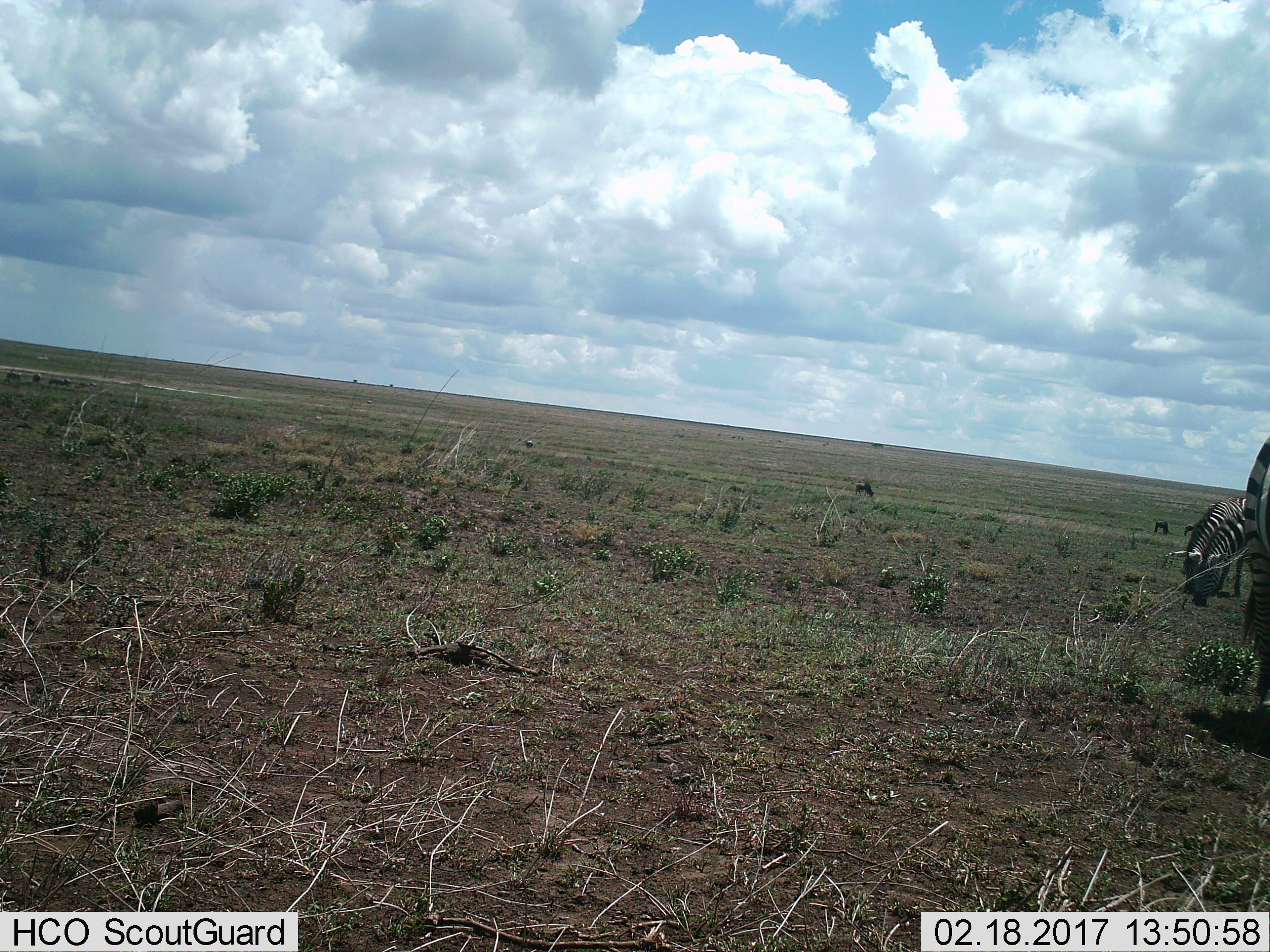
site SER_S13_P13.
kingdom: Animalia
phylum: Chordata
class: Mammalia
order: Artiodactyla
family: Bovidae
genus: Connochaetes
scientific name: Connochaetes taurinus taurinus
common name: blue wildebeest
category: wildebeestblue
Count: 3.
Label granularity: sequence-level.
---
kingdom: Animalia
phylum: Chordata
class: Mammalia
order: Perissodactyla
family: Equidae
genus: Equus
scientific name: Equus quagga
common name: plains zebra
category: zebraplains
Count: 3.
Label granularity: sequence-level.